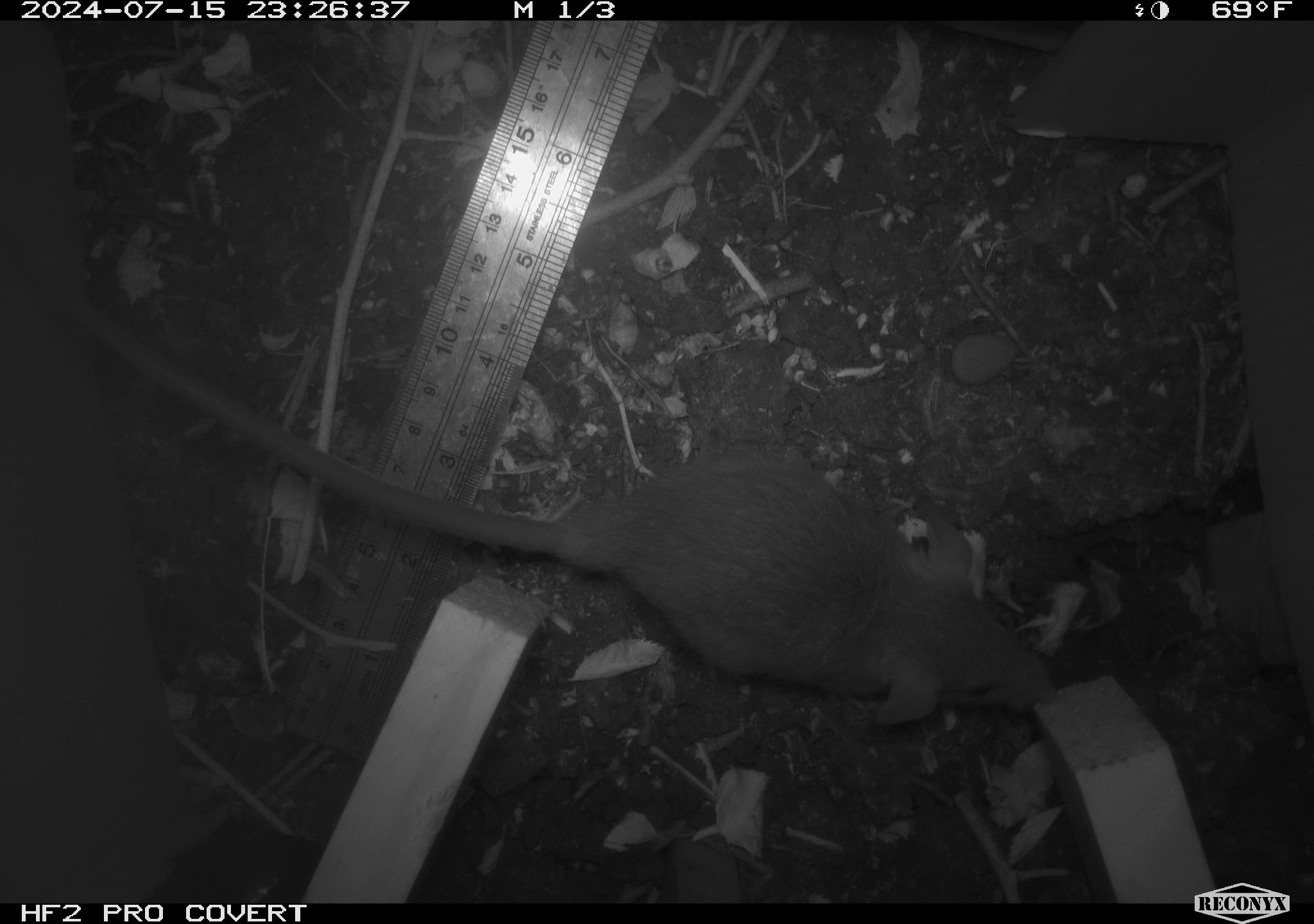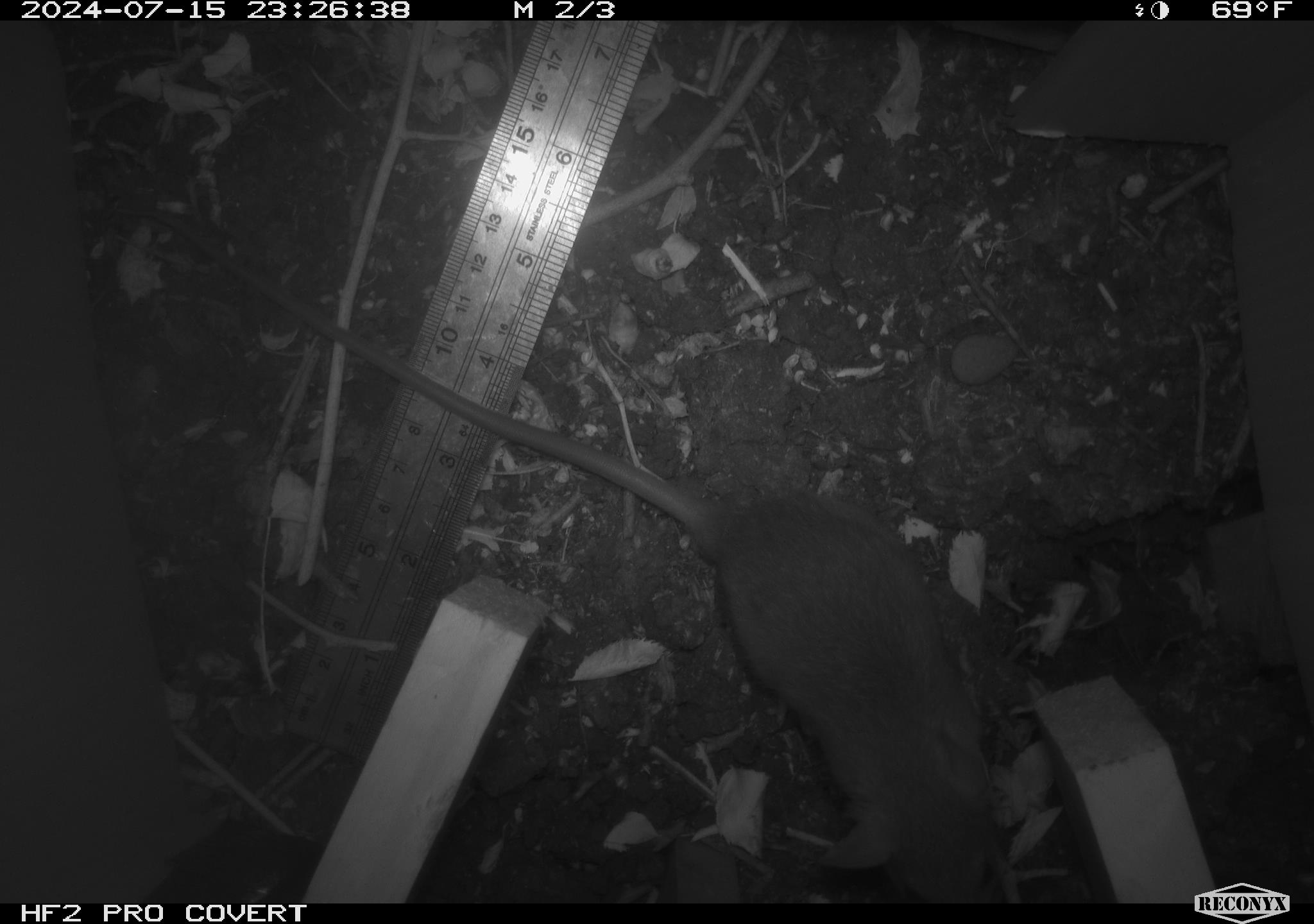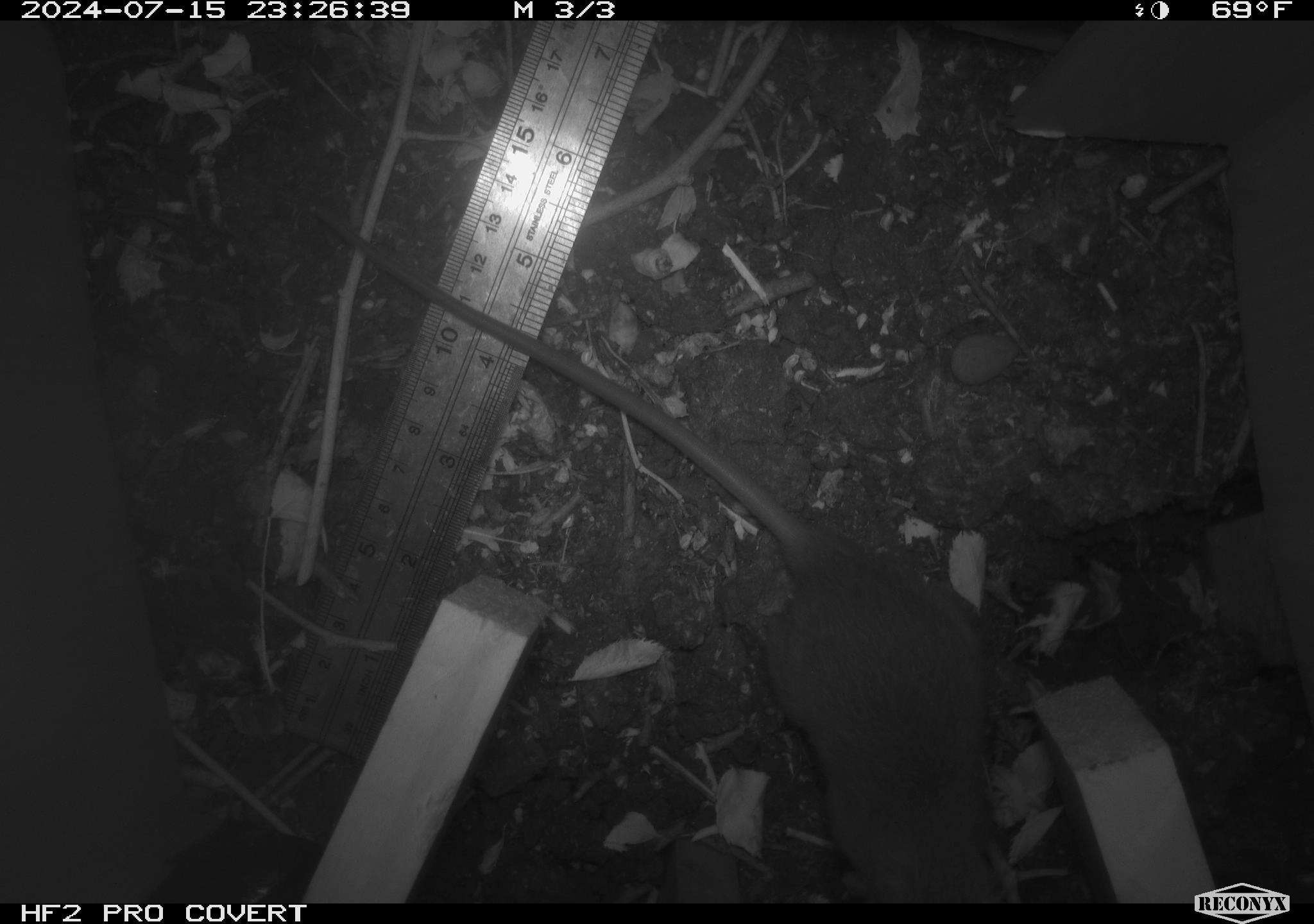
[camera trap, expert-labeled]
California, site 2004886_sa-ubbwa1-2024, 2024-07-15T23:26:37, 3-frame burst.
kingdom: Animalia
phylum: Chordata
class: Mammalia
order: Rodentia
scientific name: Rodentia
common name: mouse species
Mouse species (Rodentia).